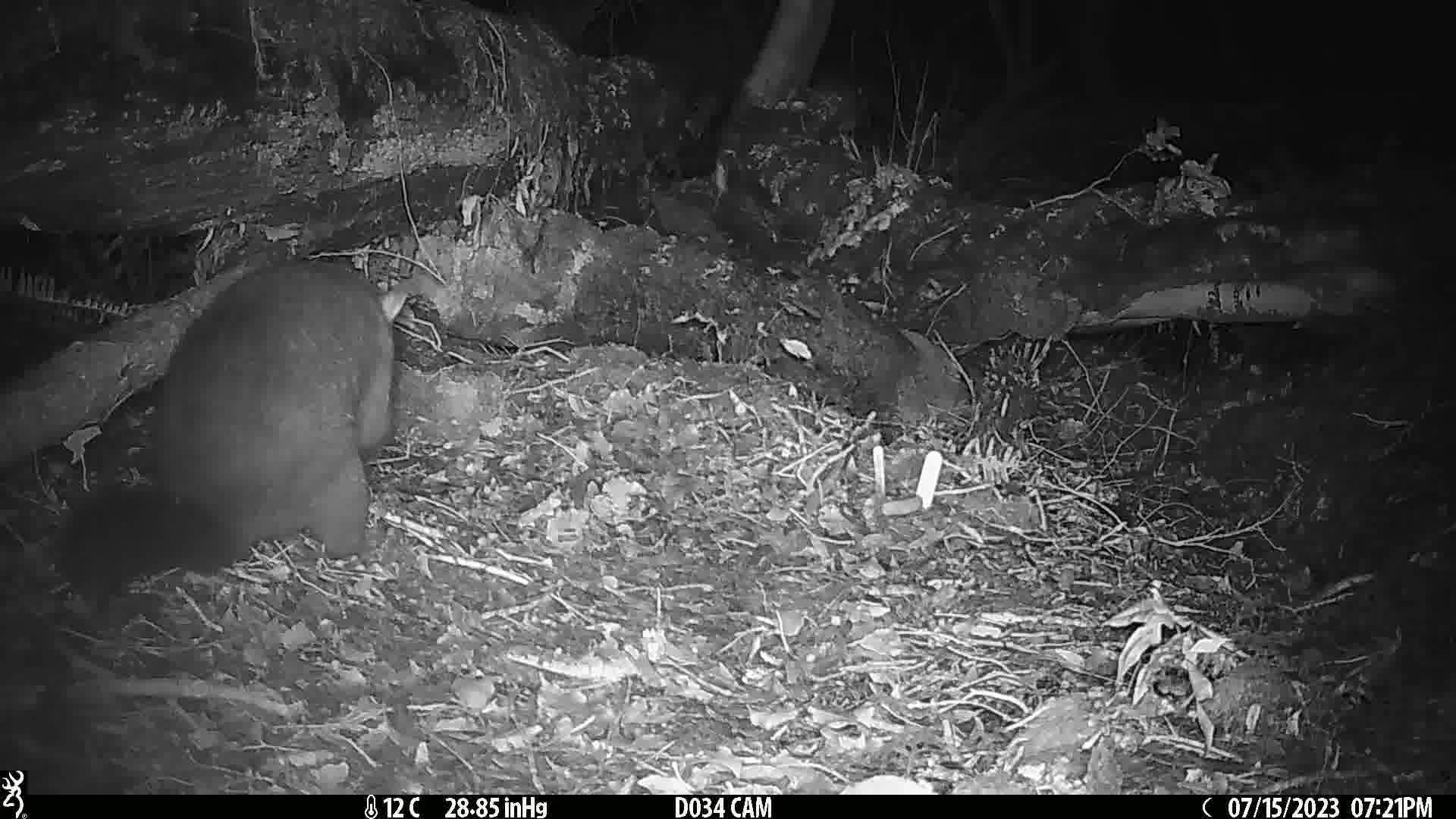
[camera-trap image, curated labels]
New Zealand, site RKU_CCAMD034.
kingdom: Animalia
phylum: Chordata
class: Mammalia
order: Diprotodontia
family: Phalangeridae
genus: Trichosurus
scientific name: Trichosurus vulpecula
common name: common brushtail possum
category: possum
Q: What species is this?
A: Possum (common brushtail possum) (Trichosurus vulpecula).